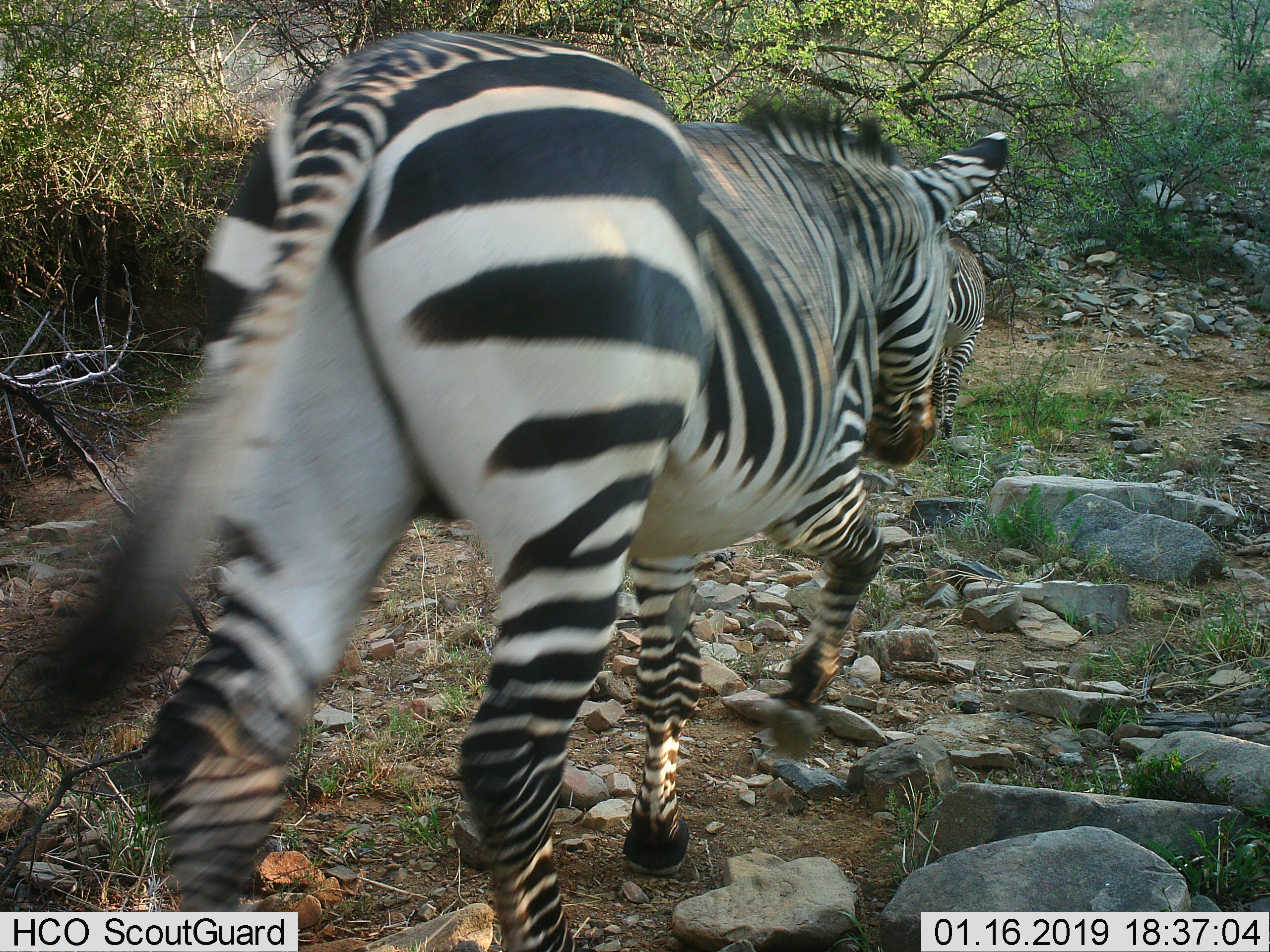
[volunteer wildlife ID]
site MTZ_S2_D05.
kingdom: Animalia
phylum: Chordata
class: Mammalia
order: Perissodactyla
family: Equidae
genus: Equus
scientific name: Equus zebra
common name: mountain zebra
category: zebramountain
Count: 2.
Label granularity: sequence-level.